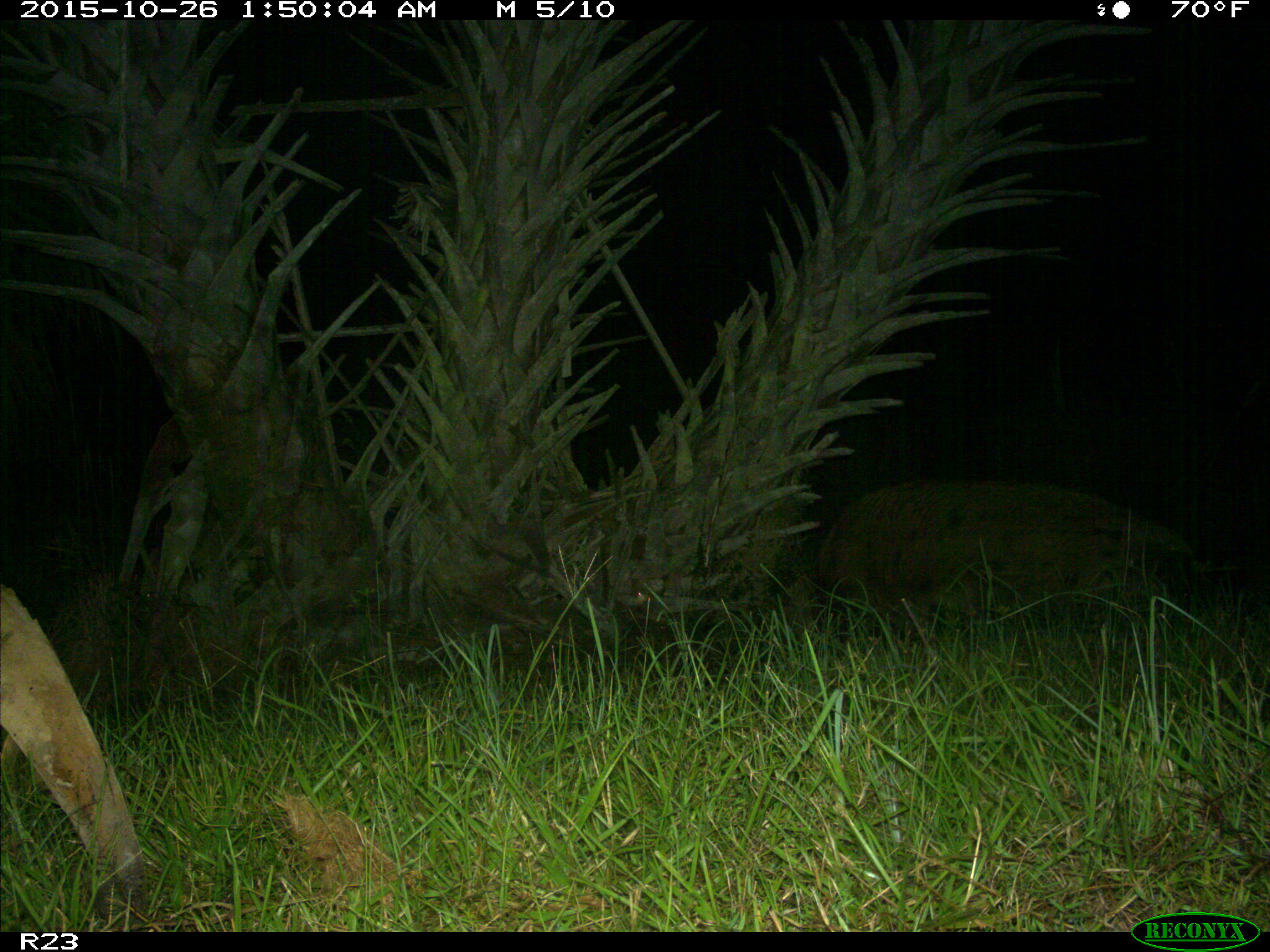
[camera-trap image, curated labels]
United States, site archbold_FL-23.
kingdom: Animalia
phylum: Chordata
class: Mammalia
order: Artiodactyla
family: Suidae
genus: Sus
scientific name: Sus scrofa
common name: wild boar